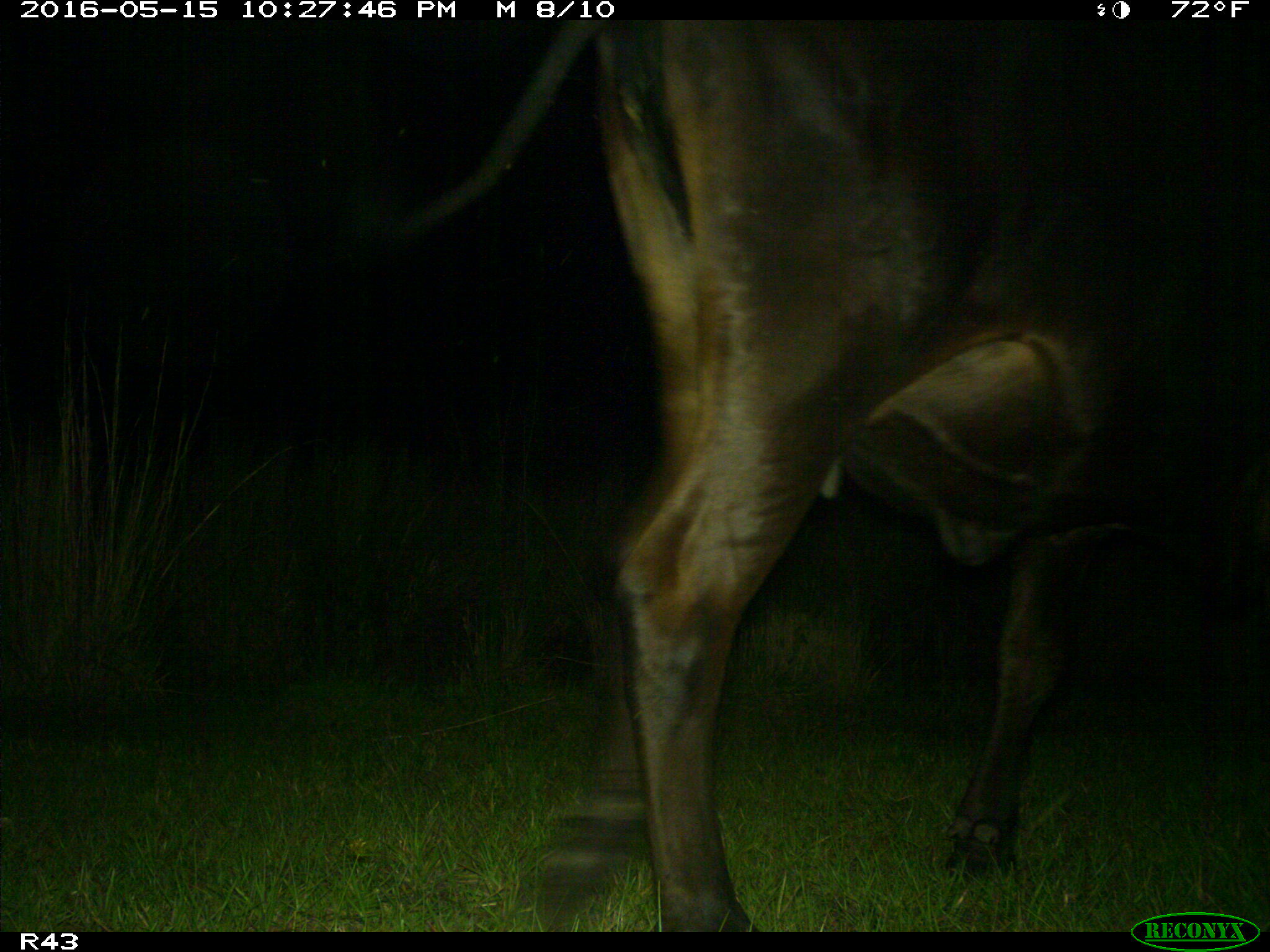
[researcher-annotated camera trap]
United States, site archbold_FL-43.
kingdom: Animalia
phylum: Chordata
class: Mammalia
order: Artiodactyla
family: Bovidae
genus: Bos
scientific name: Bos taurus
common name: domestic cow